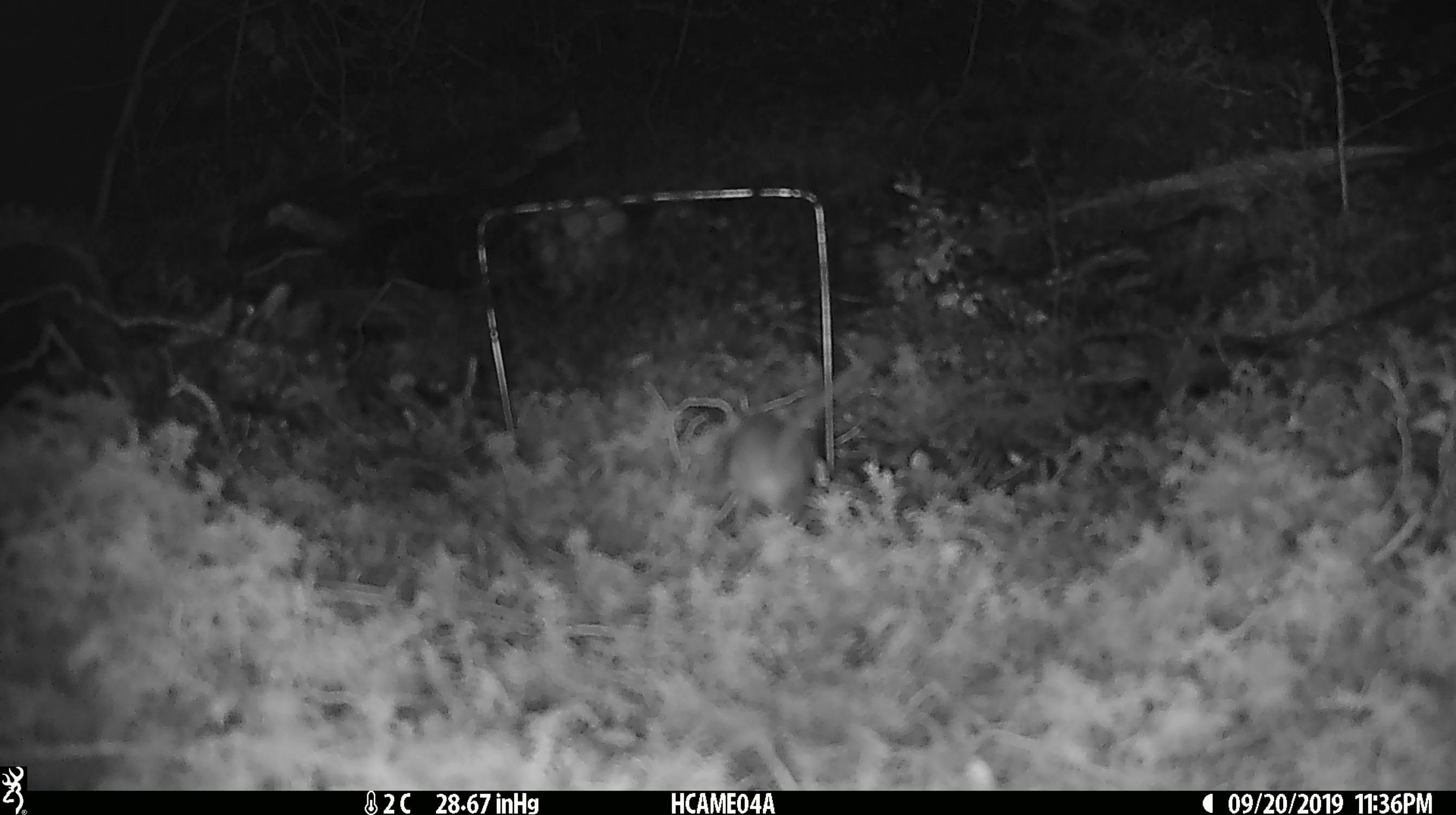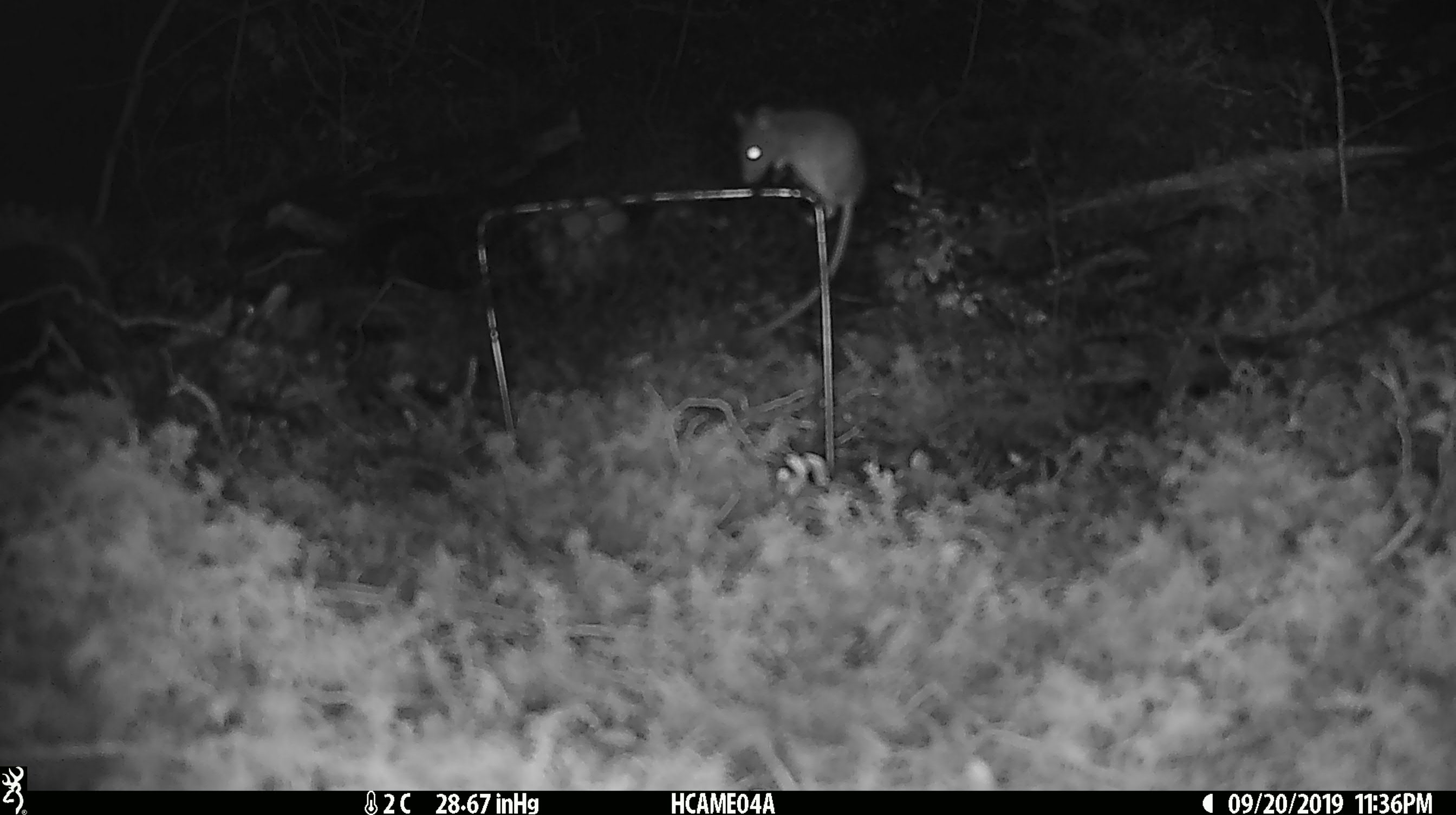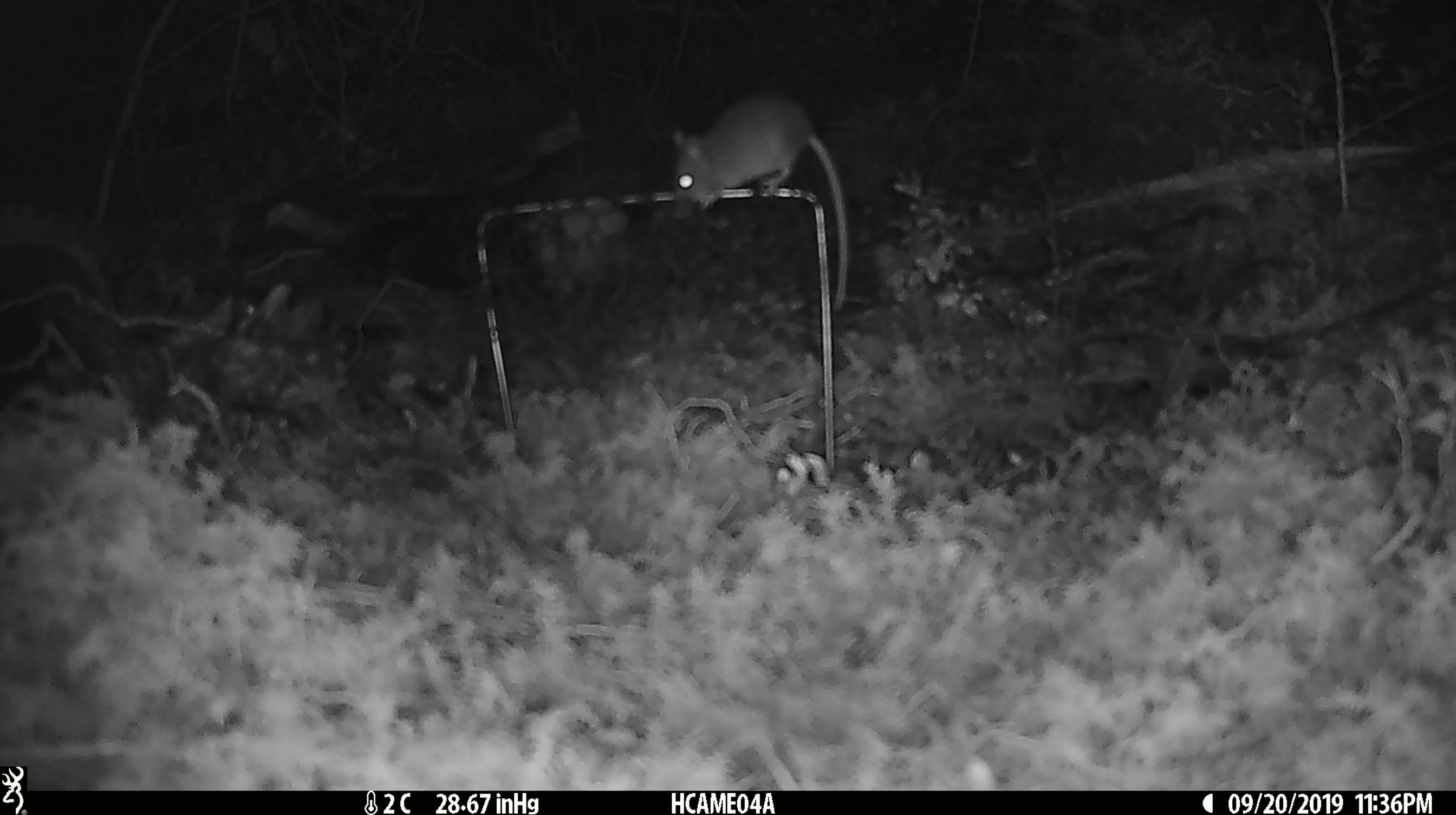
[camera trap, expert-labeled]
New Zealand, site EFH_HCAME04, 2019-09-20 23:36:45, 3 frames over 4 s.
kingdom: Animalia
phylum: Chordata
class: Mammalia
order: Rodentia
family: Muridae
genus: Mus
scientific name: Mus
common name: mouse